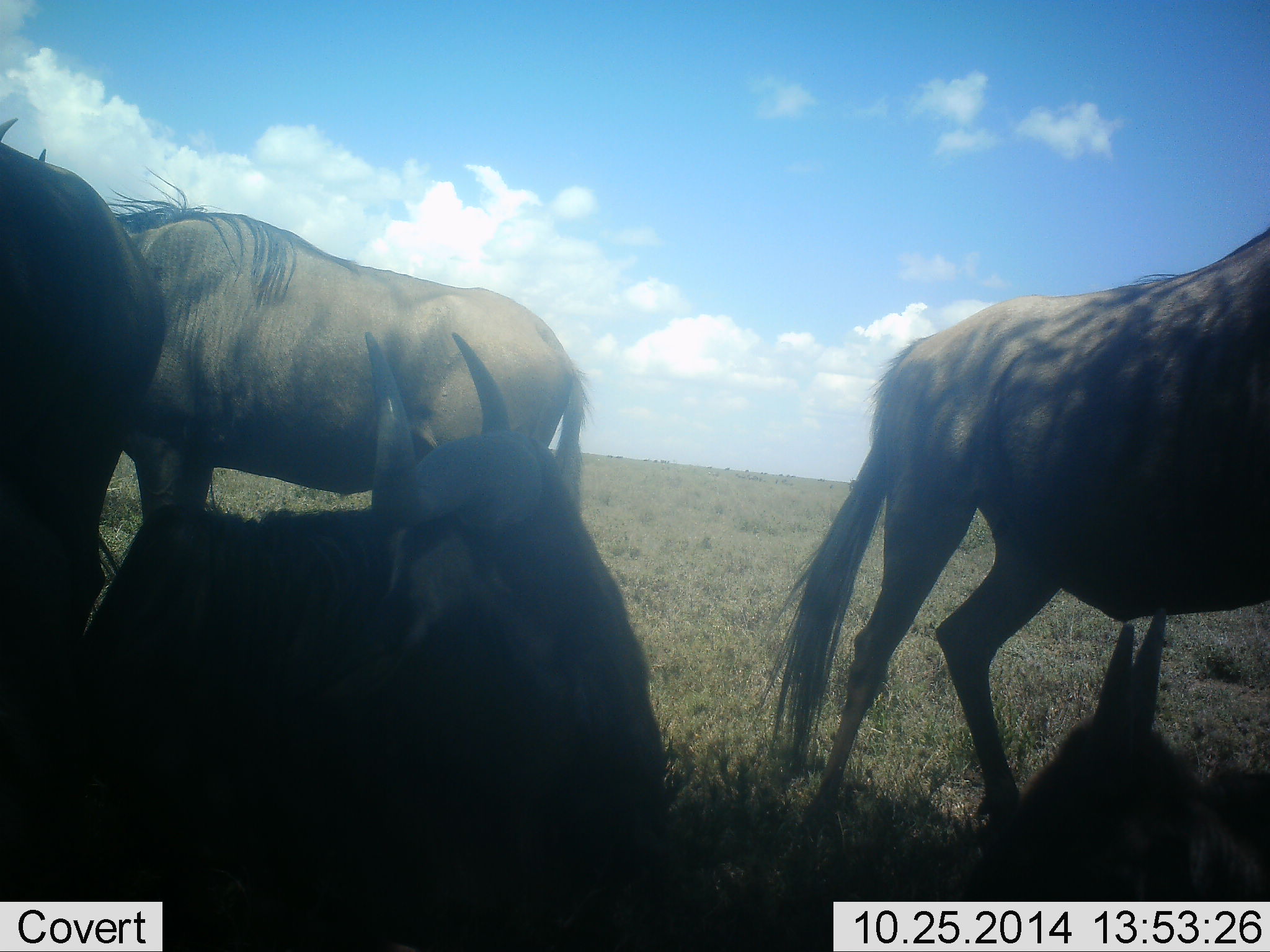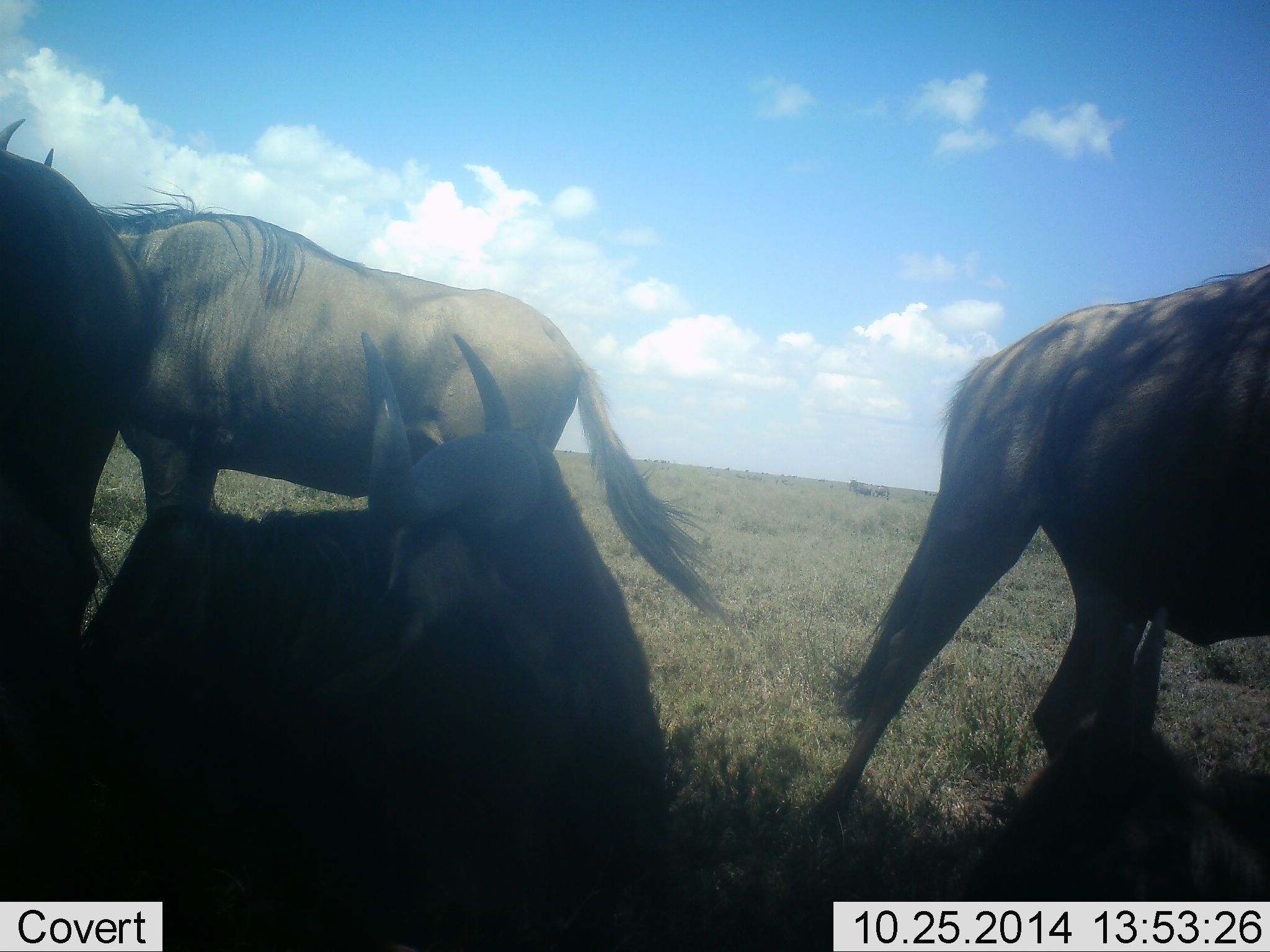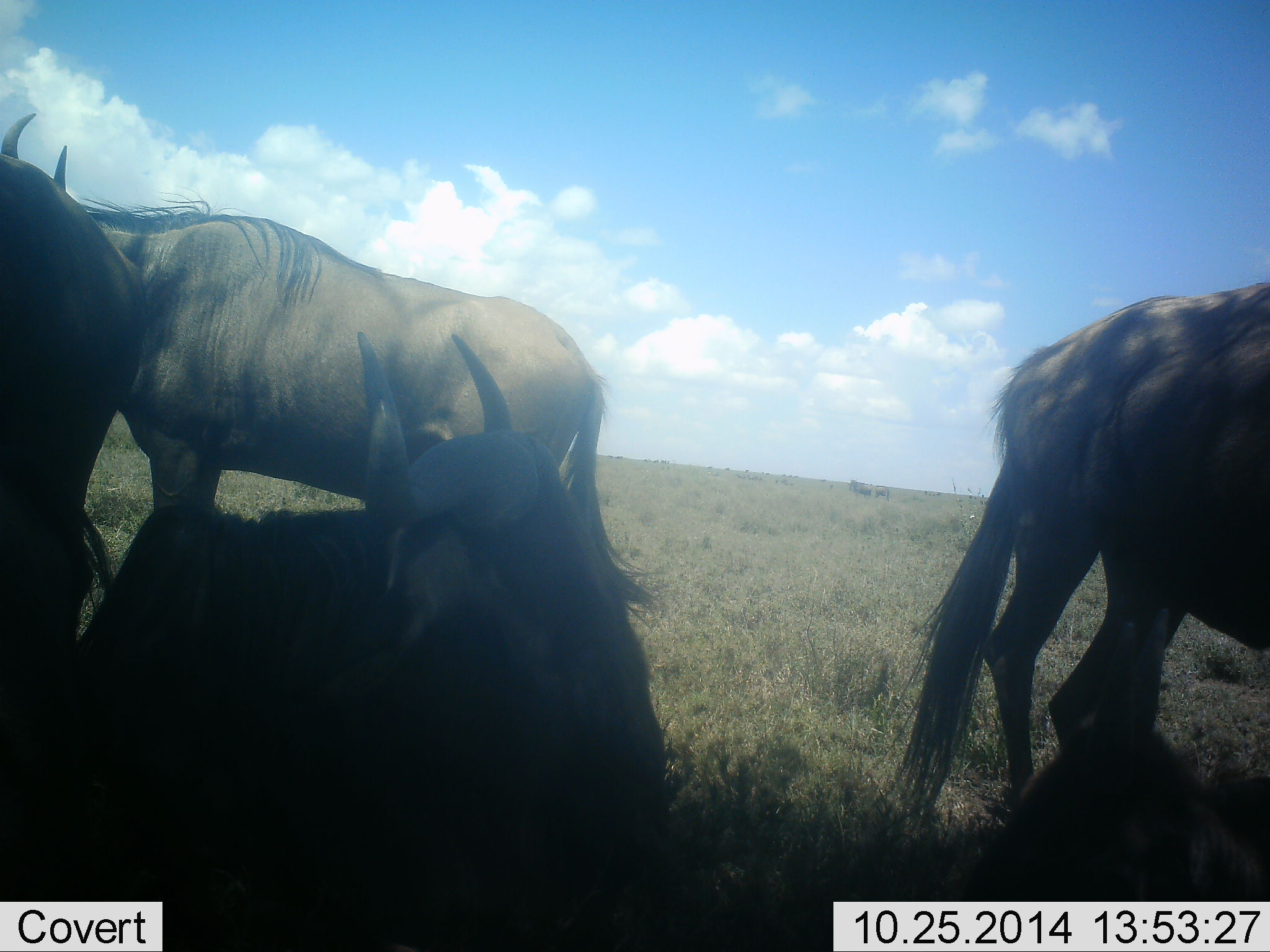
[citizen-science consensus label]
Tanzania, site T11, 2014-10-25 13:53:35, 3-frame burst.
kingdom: Animalia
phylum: Chordata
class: Mammalia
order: Artiodactyla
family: Bovidae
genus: Connochaetes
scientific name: Connochaetes taurinus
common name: blue wildebeest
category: wildebeest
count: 4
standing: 80%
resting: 90%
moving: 30%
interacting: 0%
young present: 0%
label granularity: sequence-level